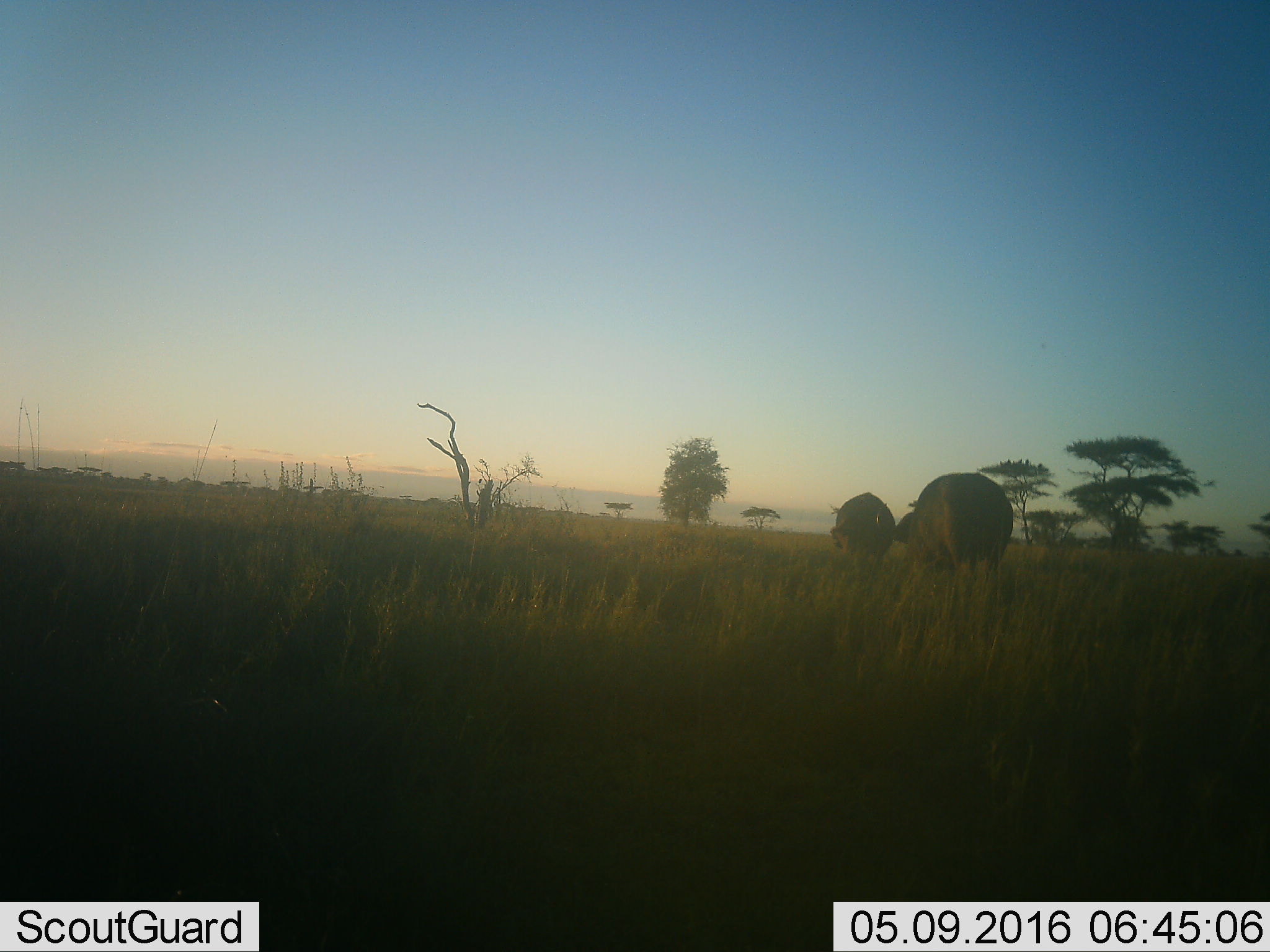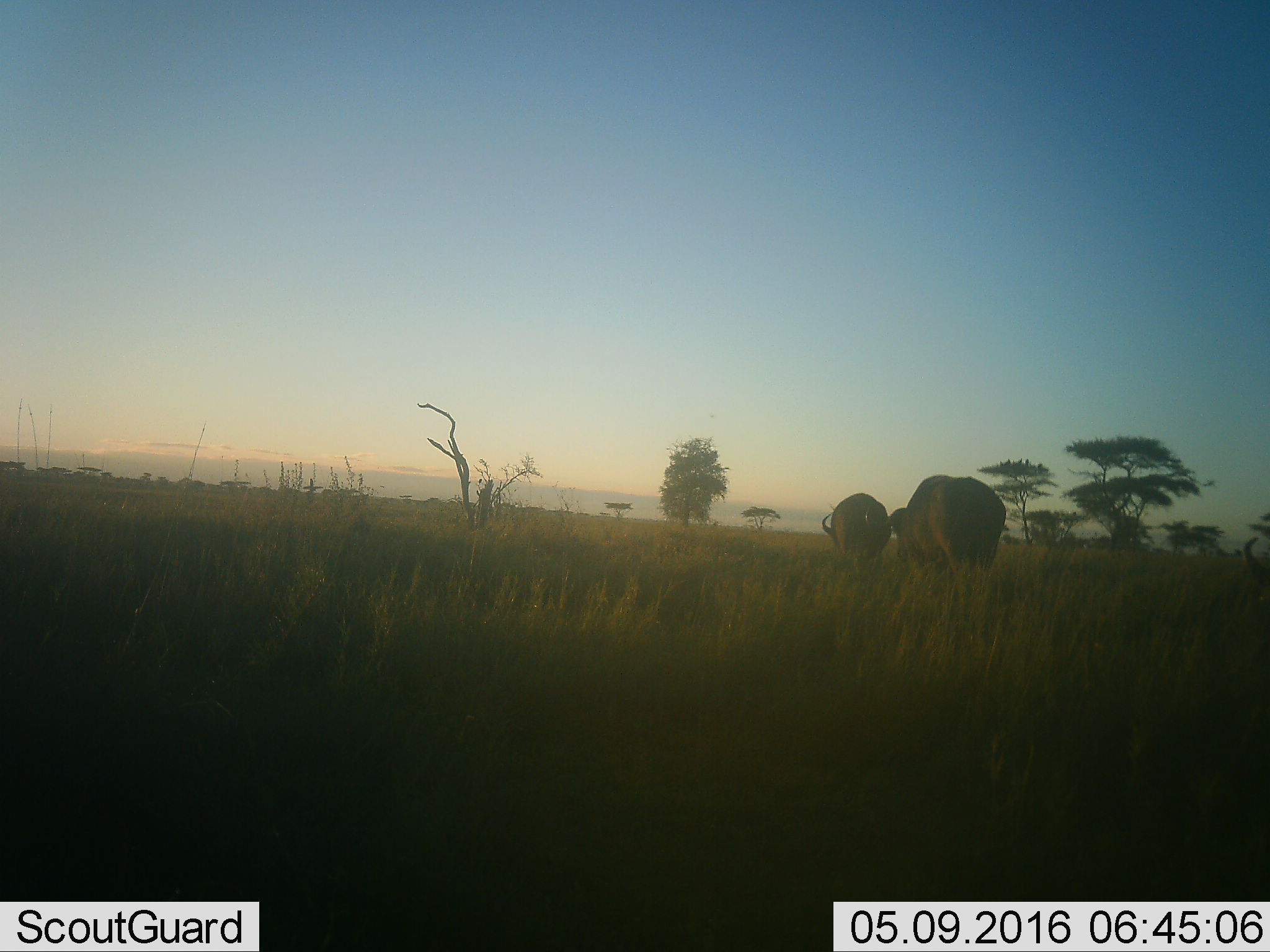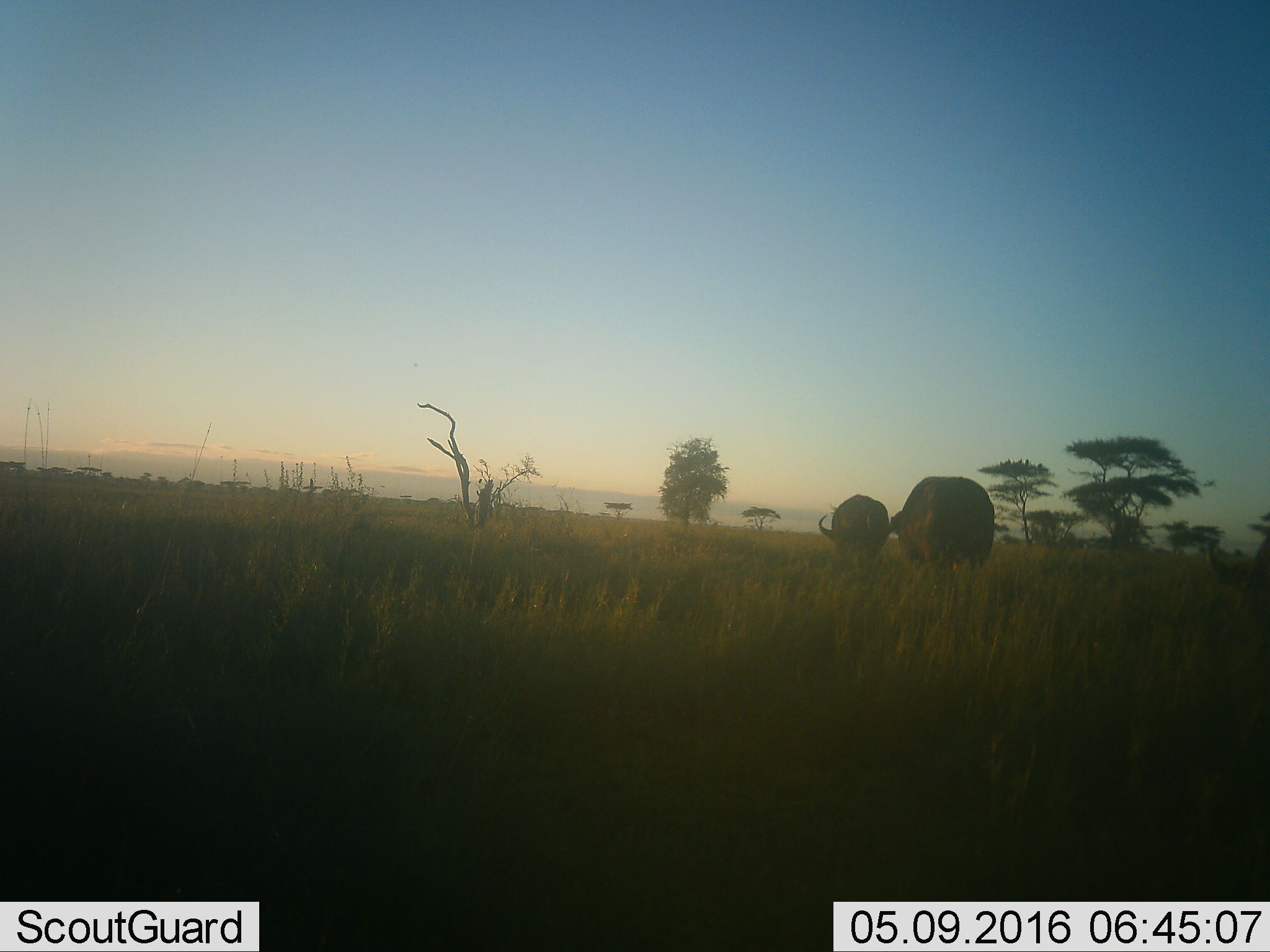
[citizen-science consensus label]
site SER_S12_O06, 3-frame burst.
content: unidentified animal